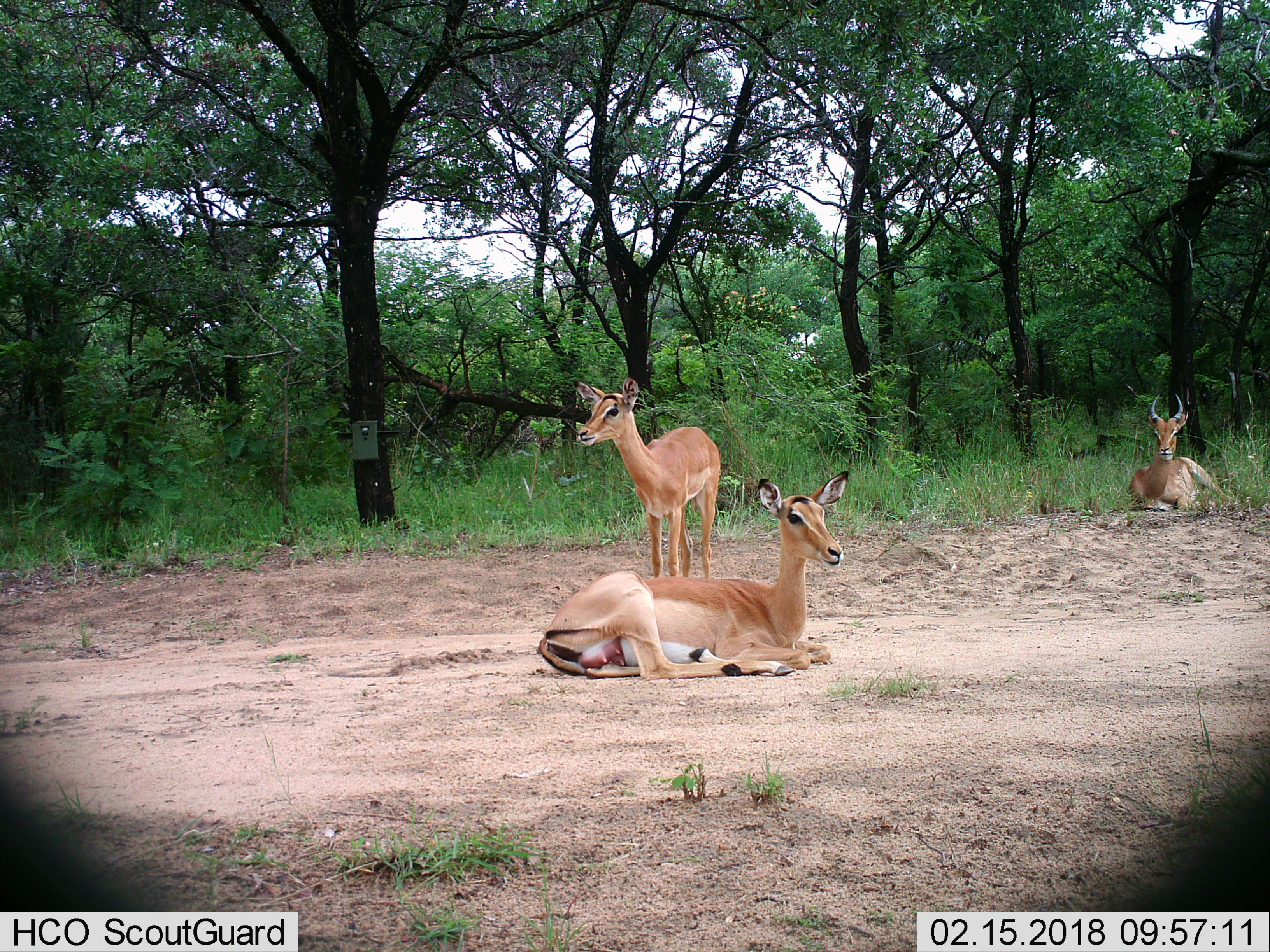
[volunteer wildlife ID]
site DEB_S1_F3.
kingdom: Animalia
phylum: Chordata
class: Mammalia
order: Artiodactyla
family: Bovidae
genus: Aepyceros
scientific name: Aepyceros melampus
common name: impala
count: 3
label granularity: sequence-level